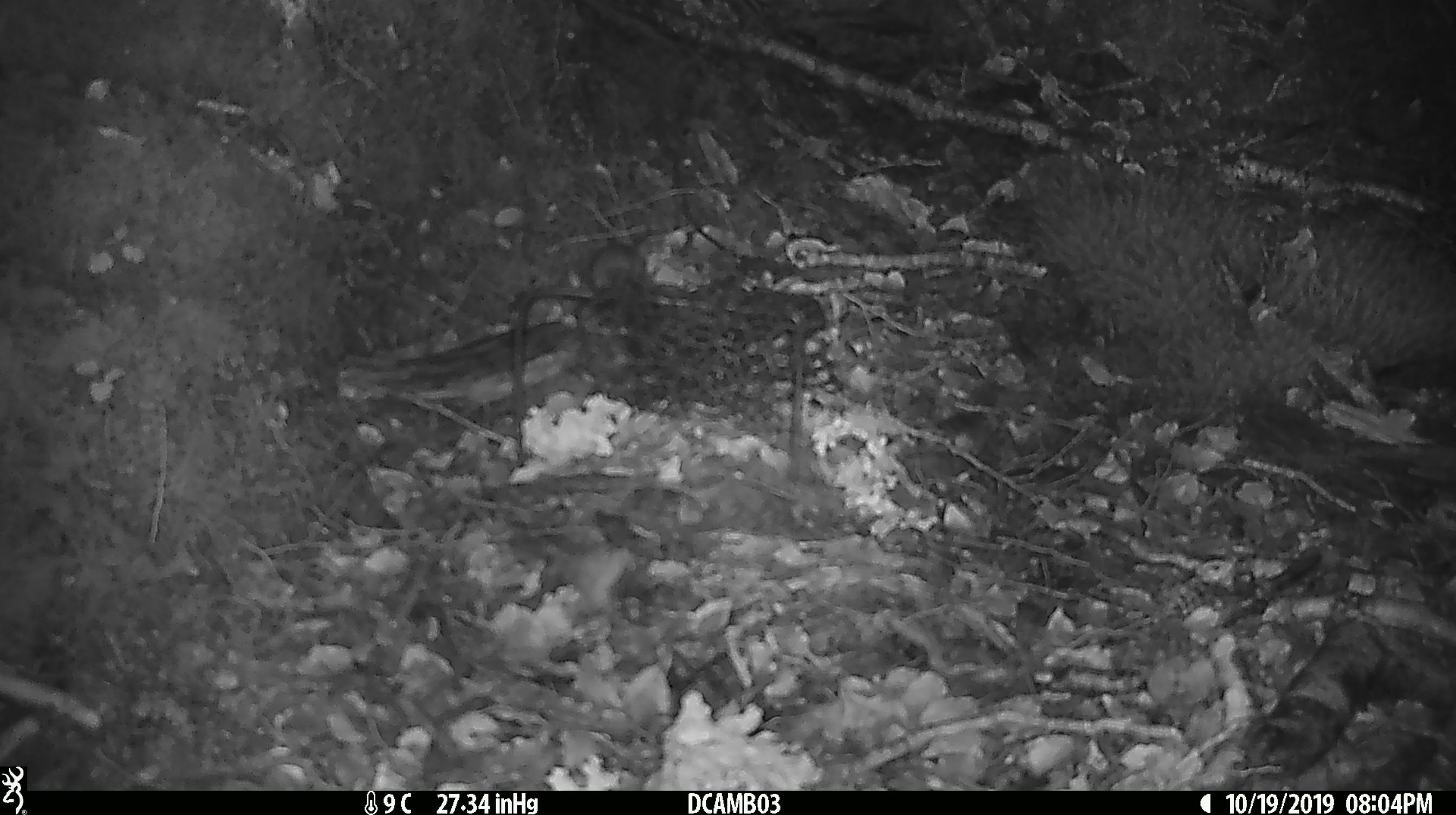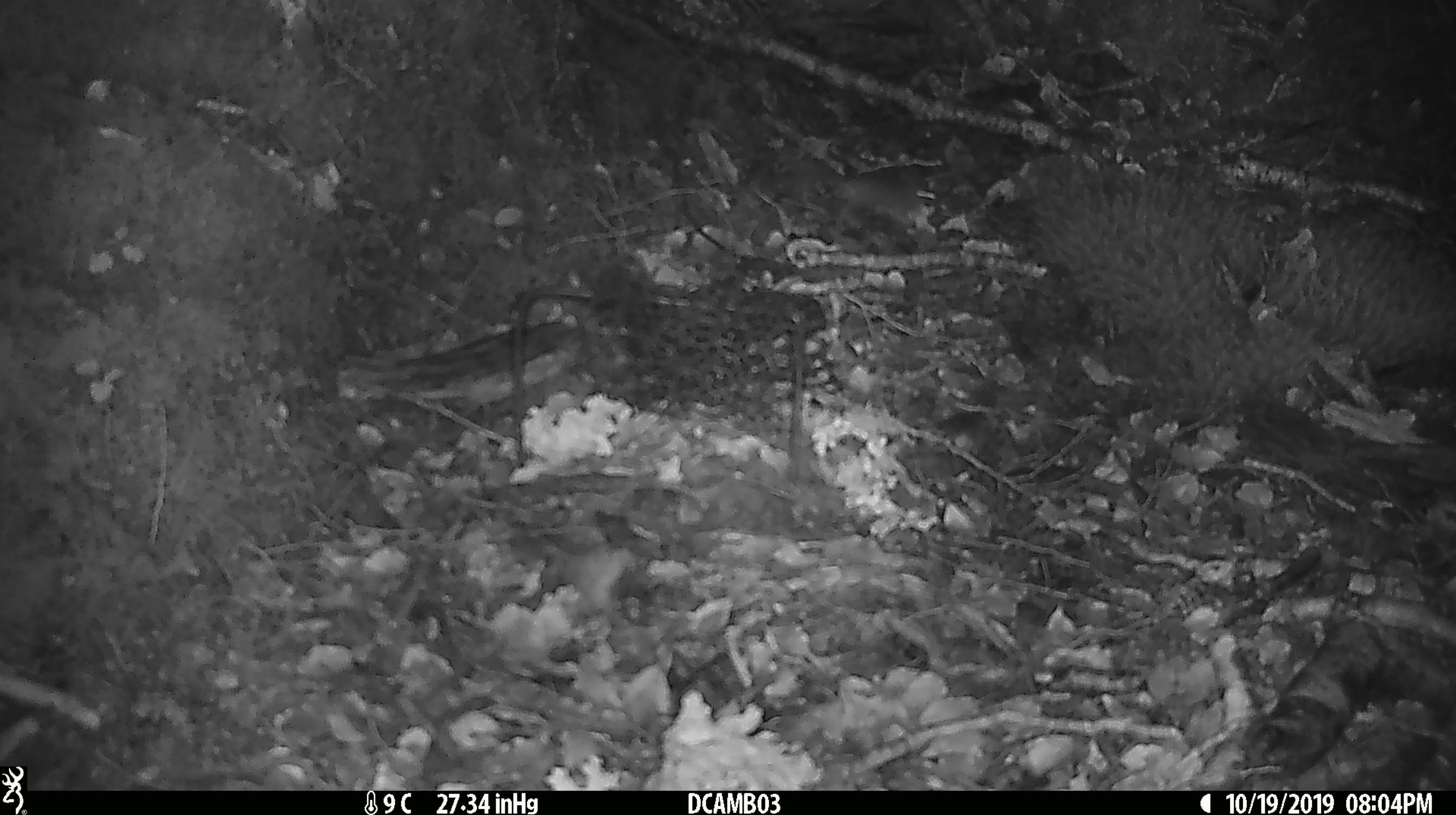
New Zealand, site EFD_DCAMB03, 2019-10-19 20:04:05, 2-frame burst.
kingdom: Animalia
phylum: Chordata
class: Mammalia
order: Rodentia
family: Muridae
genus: Mus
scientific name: Mus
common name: mouse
Mouse (Mus).